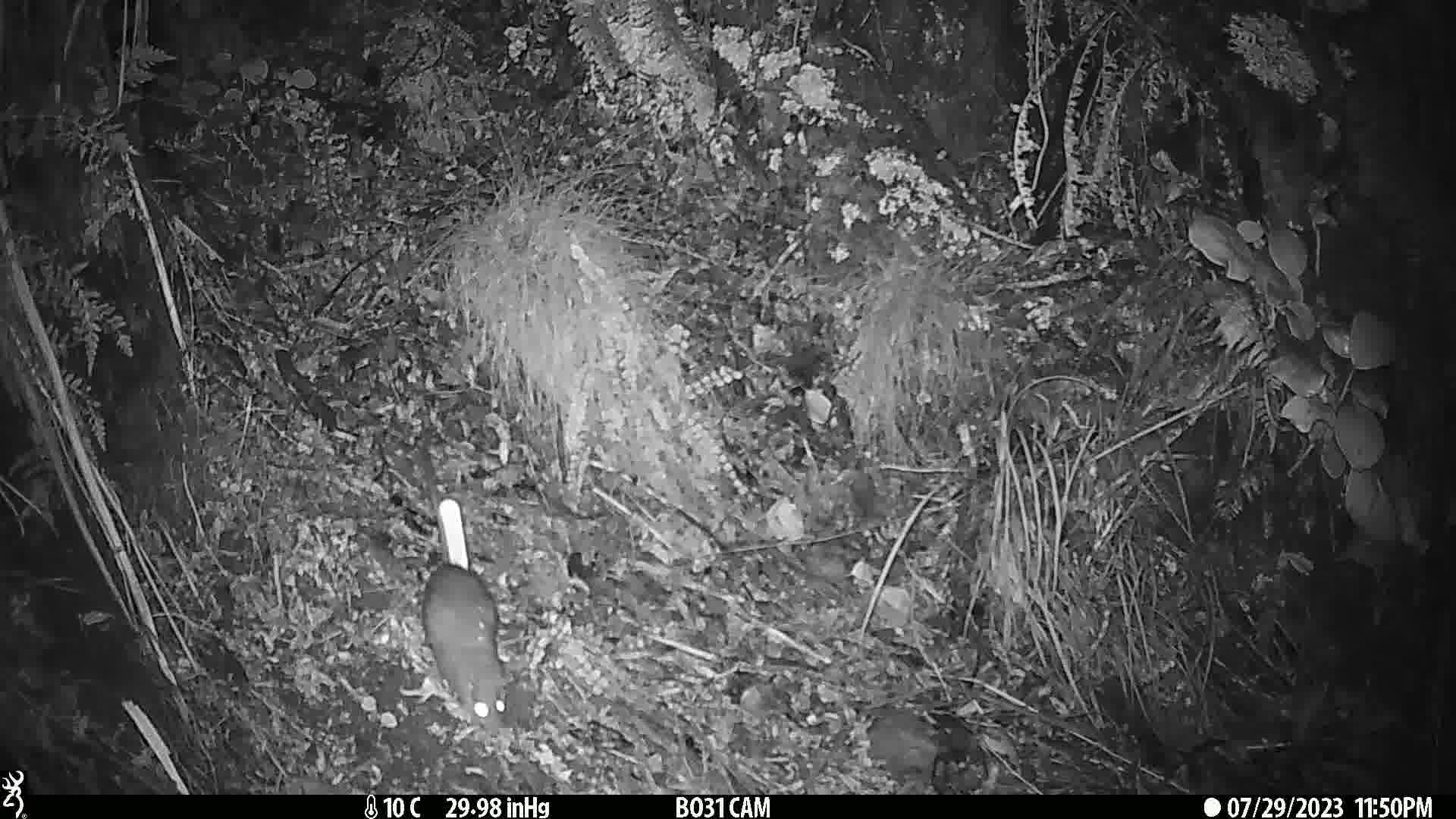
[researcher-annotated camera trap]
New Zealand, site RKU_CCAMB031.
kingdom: Animalia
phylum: Chordata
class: Mammalia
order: Rodentia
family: Muridae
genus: Rattus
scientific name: Rattus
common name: rat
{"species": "rat (Rattus)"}